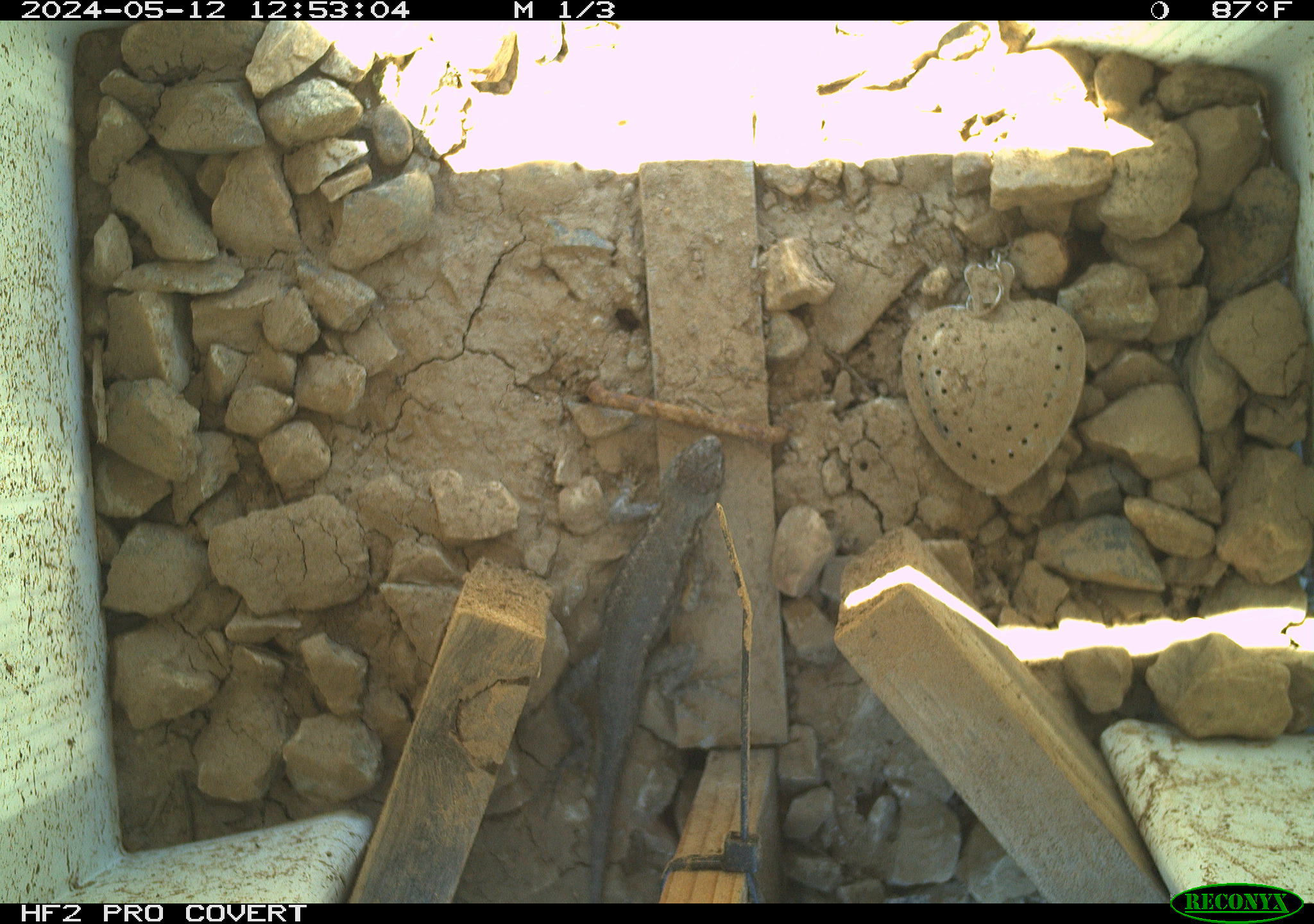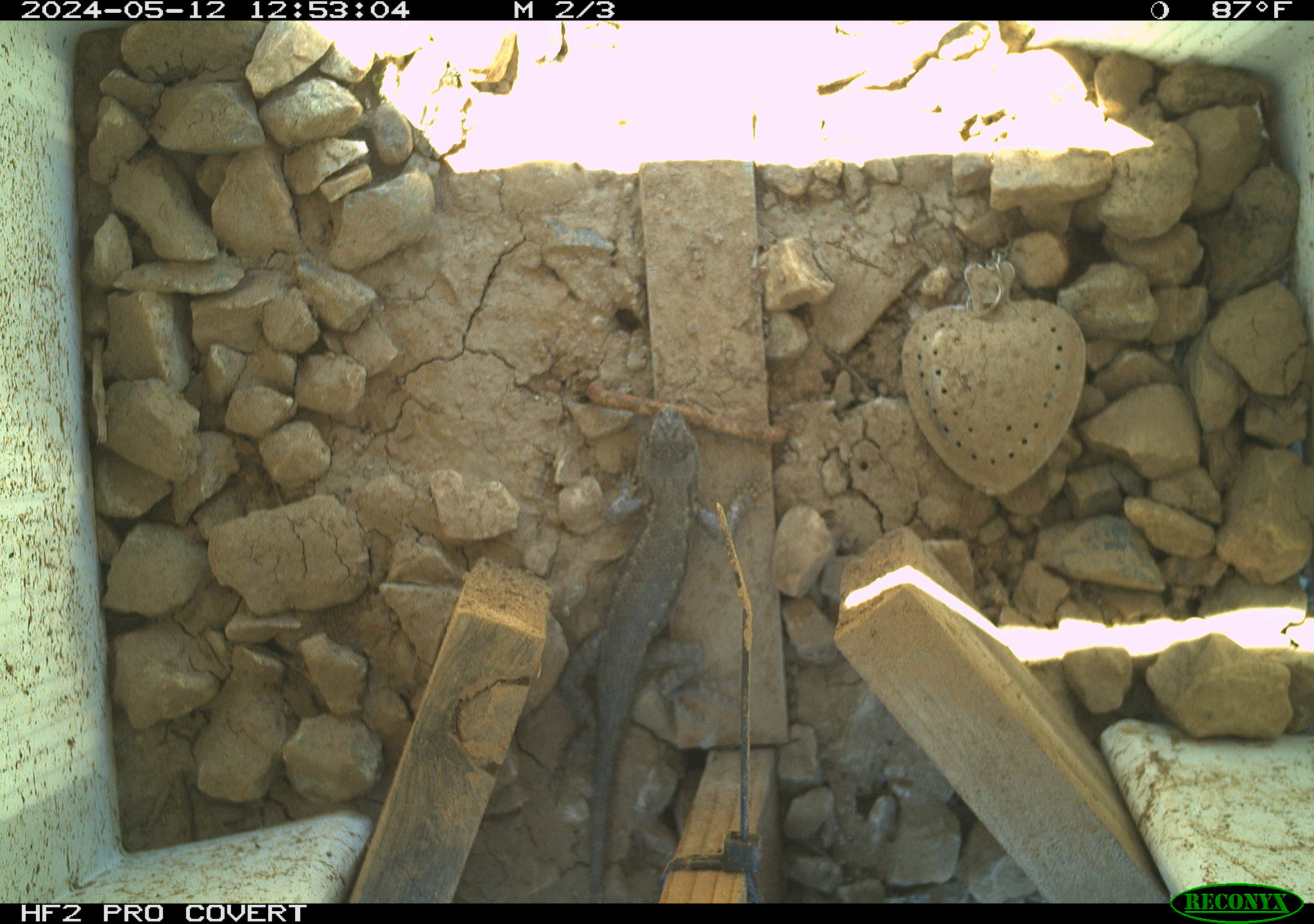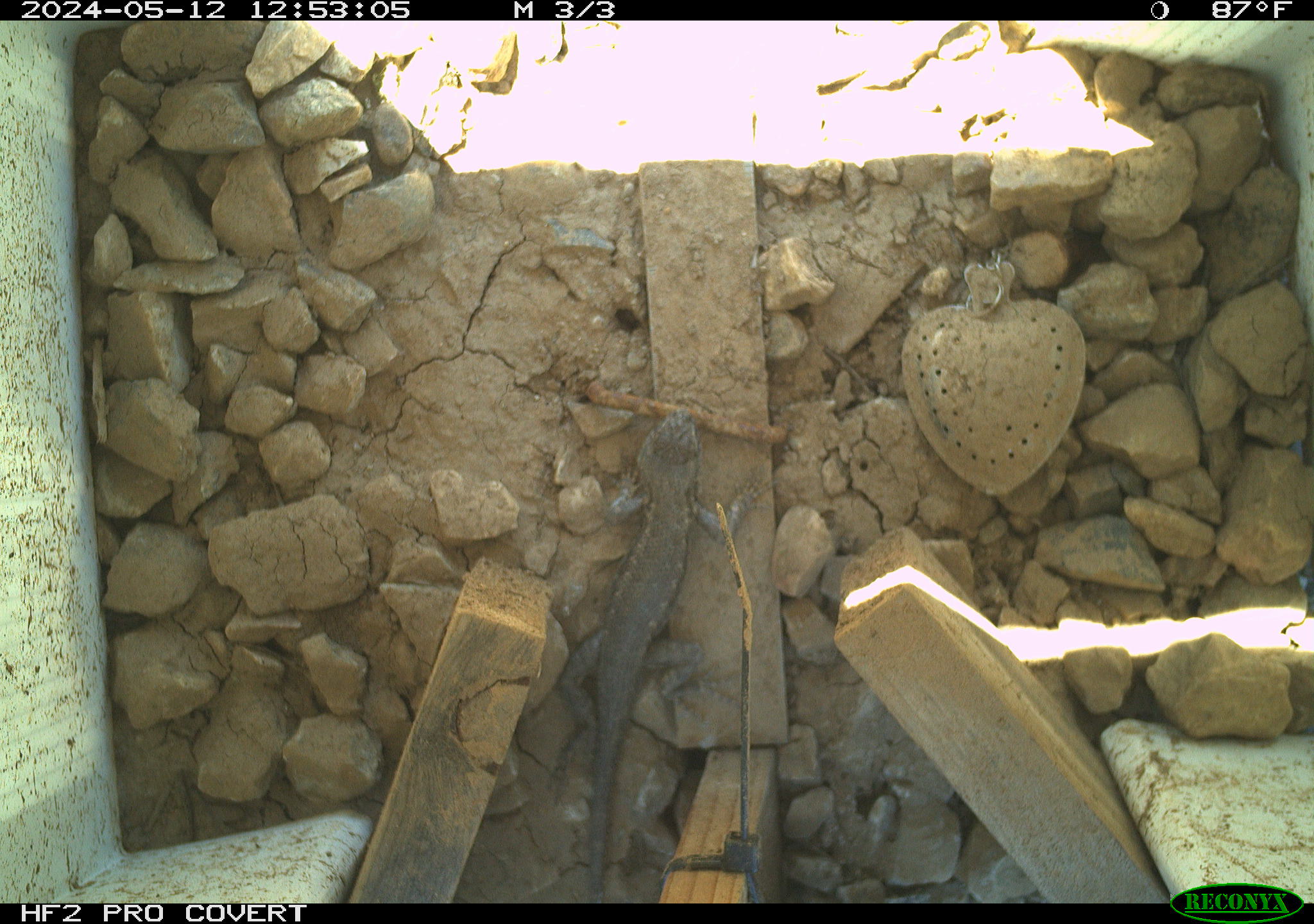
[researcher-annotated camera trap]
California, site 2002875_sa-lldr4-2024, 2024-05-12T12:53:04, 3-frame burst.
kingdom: Animalia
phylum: Chordata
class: Reptilia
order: Squamata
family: Phrynosomatidae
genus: Sceloporus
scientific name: Sceloporus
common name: spiny lizards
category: sceloporus species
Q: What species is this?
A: Sceloporus species (spiny lizards) (Sceloporus).